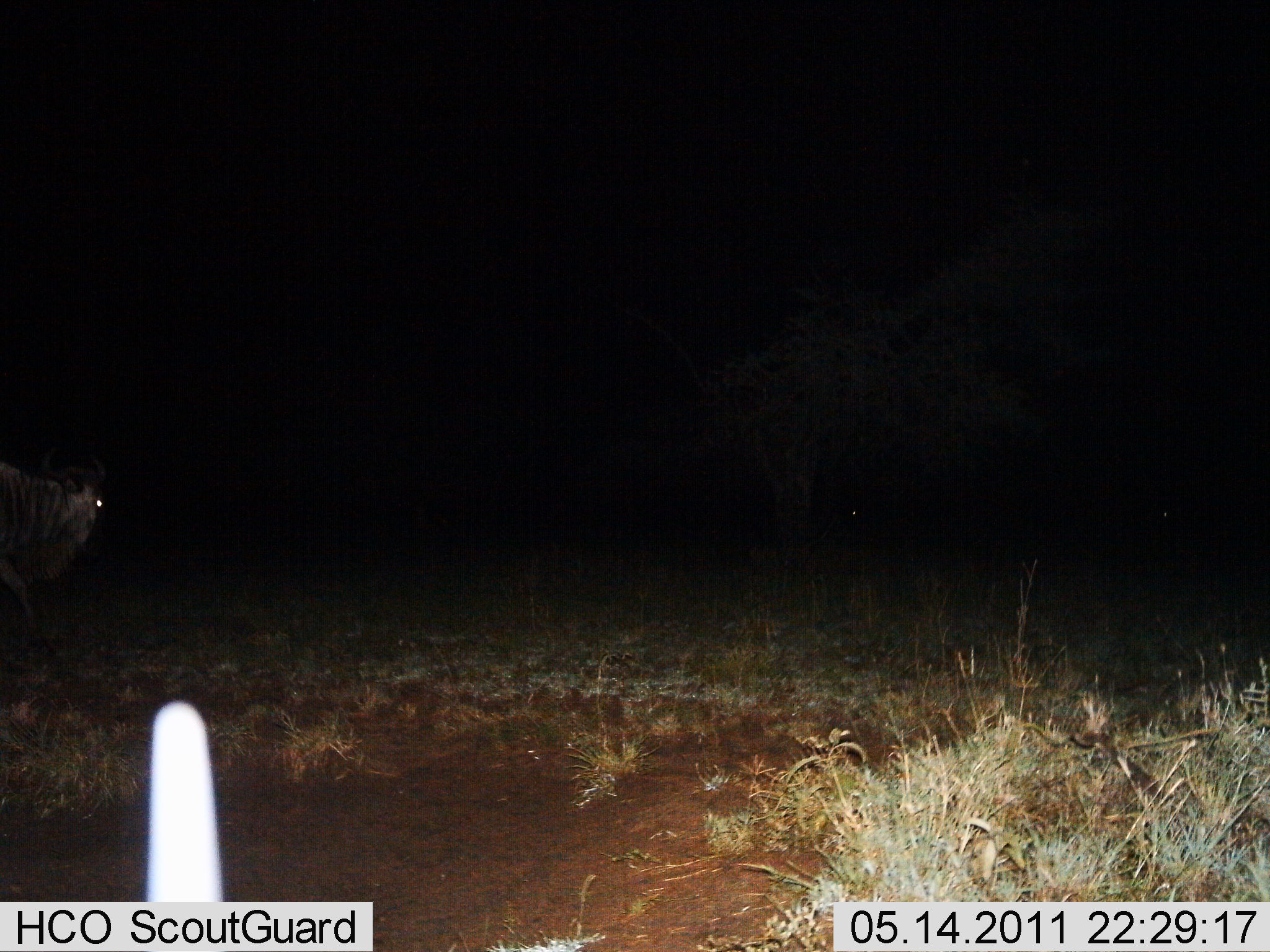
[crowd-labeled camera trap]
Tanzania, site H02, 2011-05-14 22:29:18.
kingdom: Animalia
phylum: Chordata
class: Mammalia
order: Artiodactyla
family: Bovidae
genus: Connochaetes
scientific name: Connochaetes taurinus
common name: blue wildebeest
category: wildebeest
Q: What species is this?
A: Wildebeest (blue wildebeest) (Connochaetes taurinus).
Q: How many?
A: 1.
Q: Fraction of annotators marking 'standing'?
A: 54%.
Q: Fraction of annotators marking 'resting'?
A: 0%.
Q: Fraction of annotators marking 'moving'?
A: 46%.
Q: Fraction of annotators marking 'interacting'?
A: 0%.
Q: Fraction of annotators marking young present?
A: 0%.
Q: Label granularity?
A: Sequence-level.